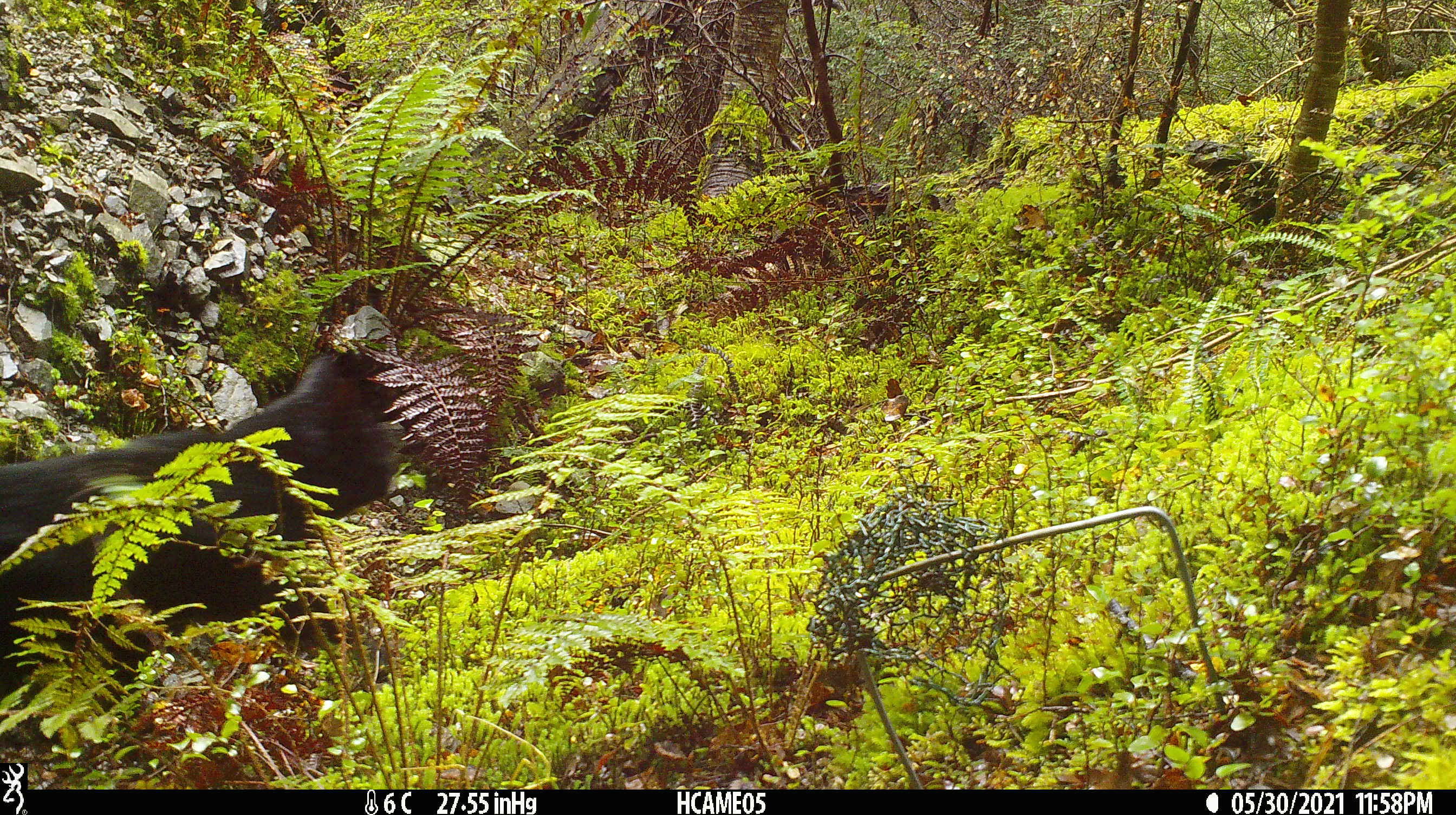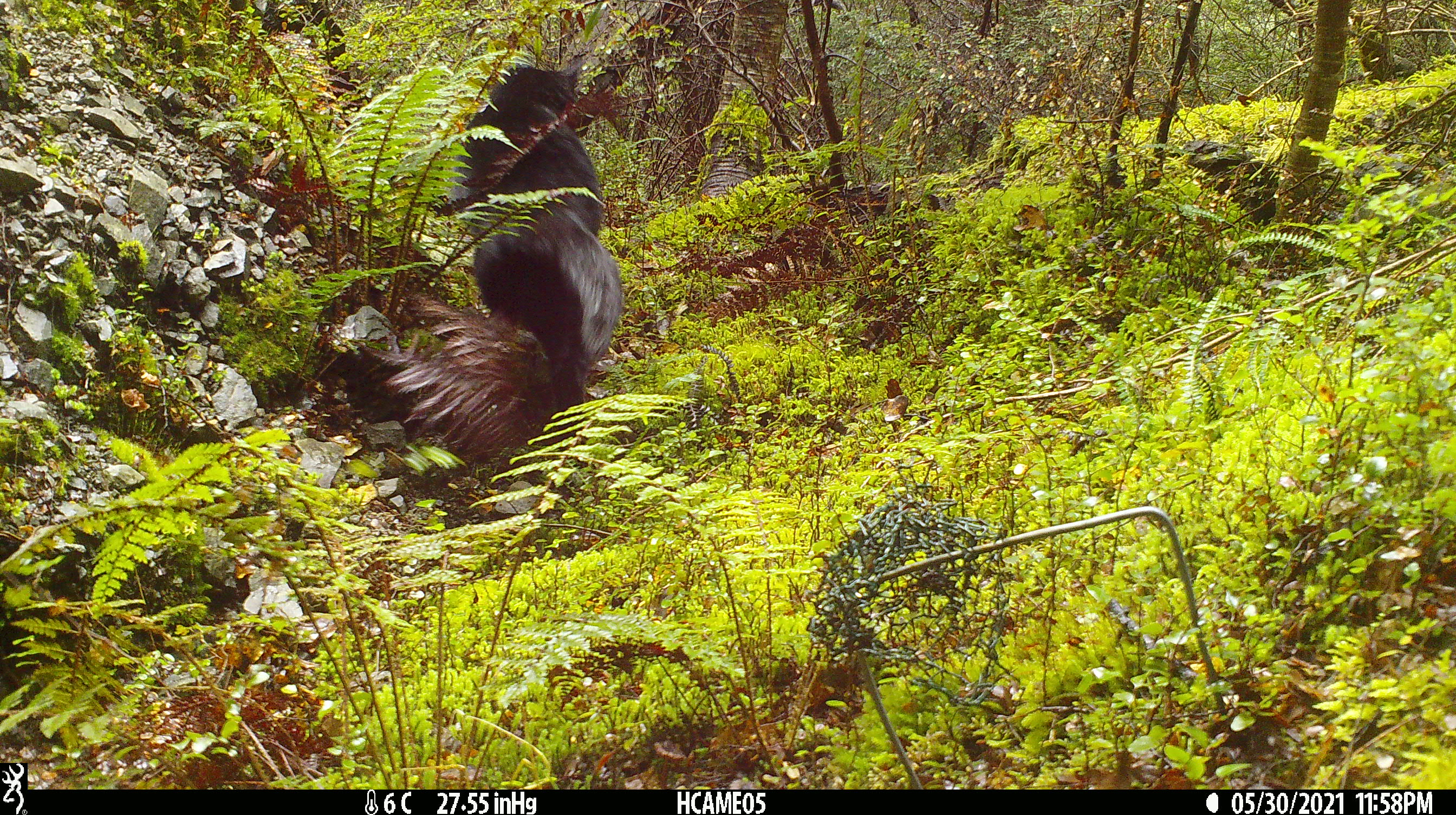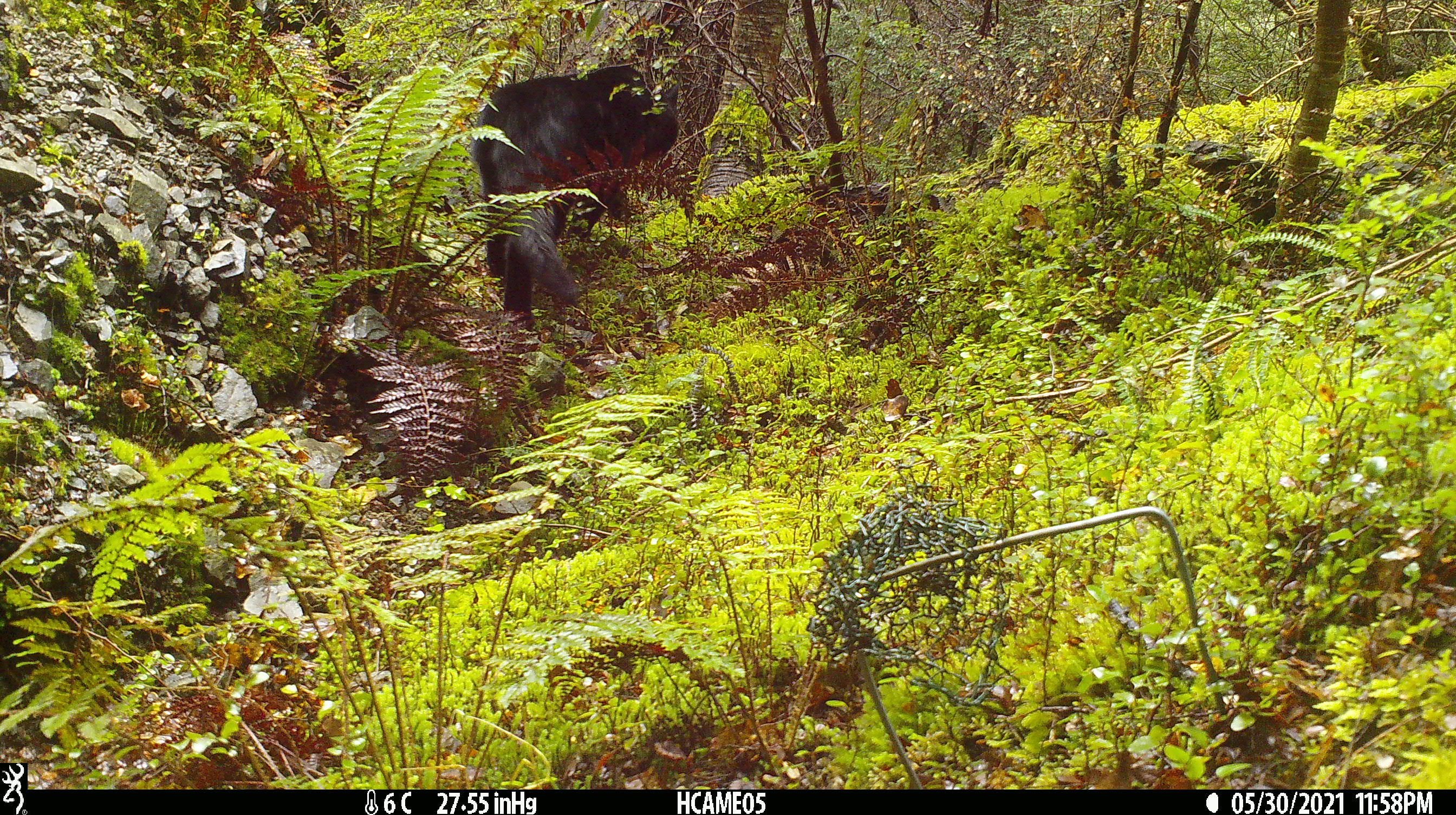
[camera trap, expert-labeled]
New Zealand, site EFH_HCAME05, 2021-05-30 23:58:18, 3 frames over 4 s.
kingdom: Animalia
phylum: Chordata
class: Mammalia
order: Carnivora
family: Felidae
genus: Felis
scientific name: Felis catus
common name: domestic cat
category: cat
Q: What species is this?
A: Cat (domestic cat) (Felis catus).